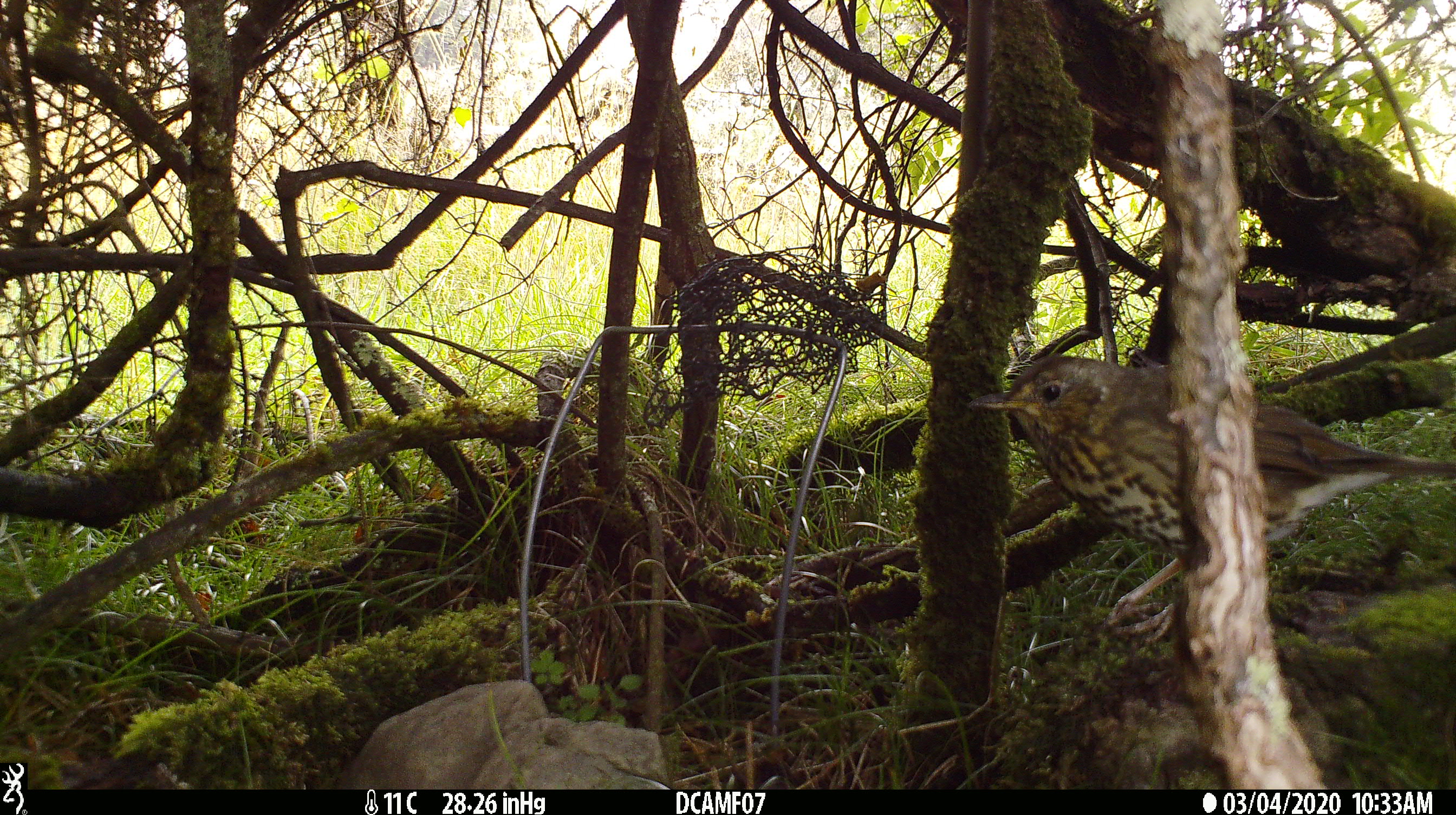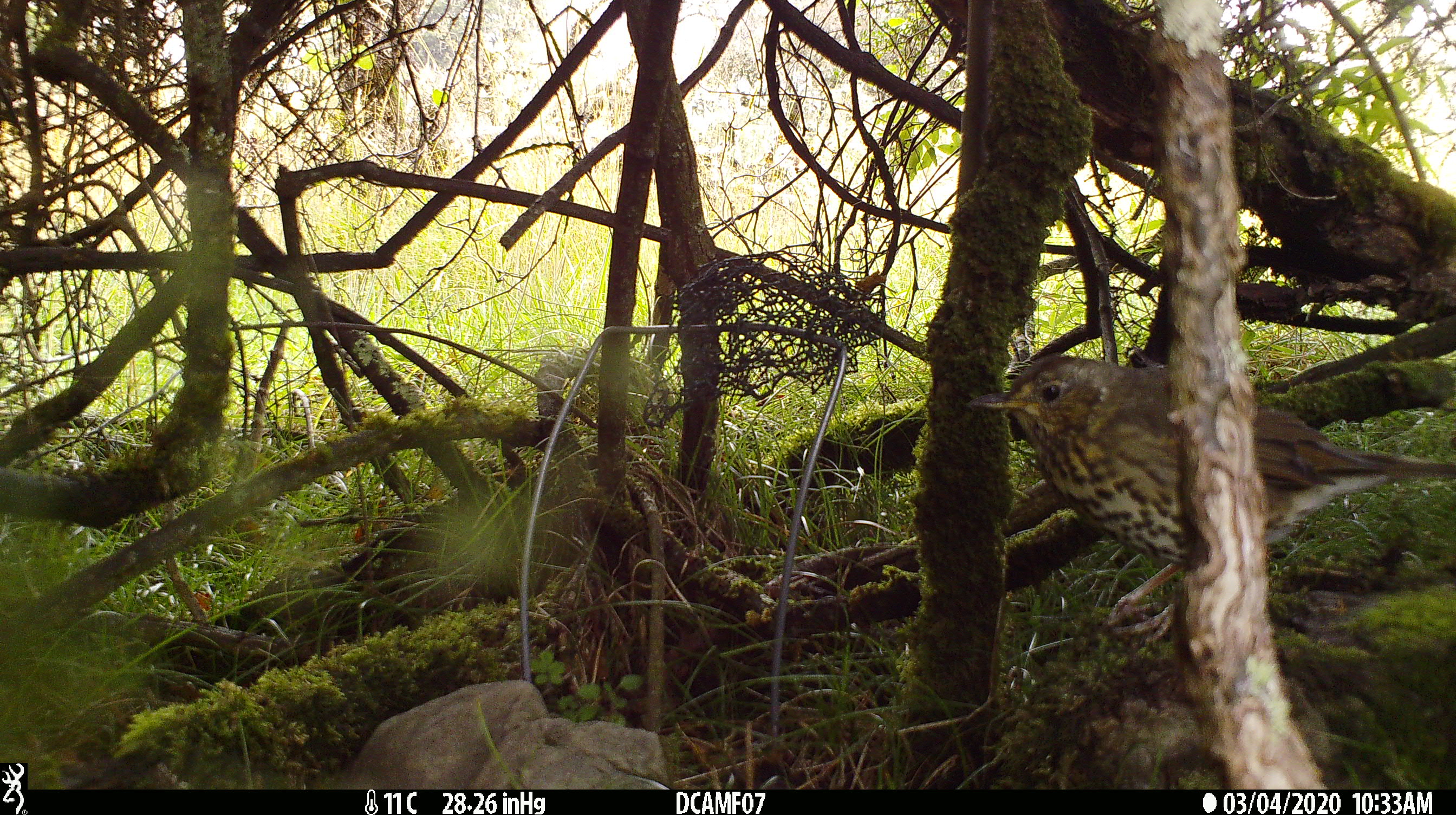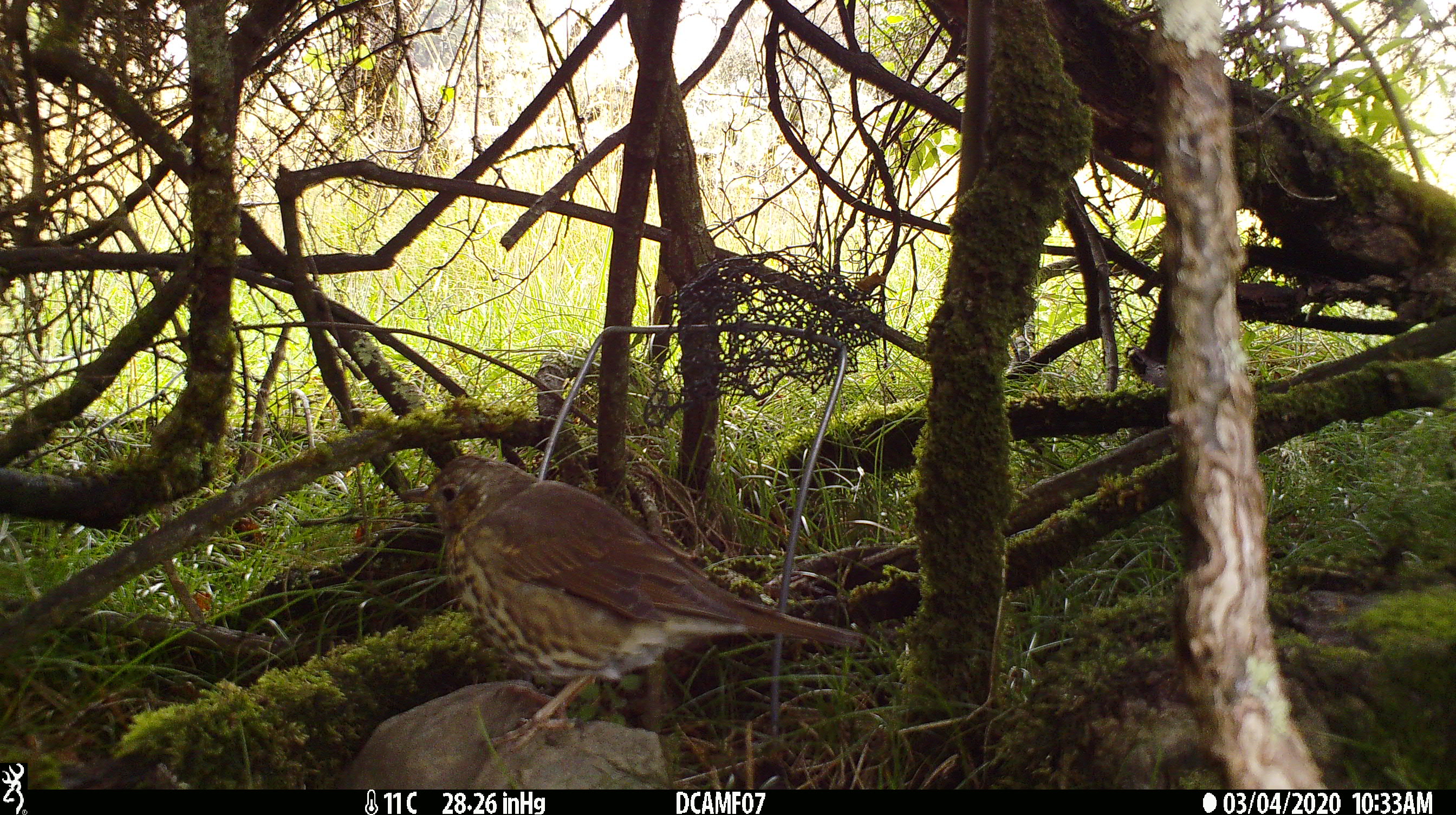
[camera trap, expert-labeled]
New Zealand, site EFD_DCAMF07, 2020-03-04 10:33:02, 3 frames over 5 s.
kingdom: Animalia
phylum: Chordata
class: Aves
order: Passeriformes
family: Turdidae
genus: Turdus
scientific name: Turdus philomelos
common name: song thrush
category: thrush